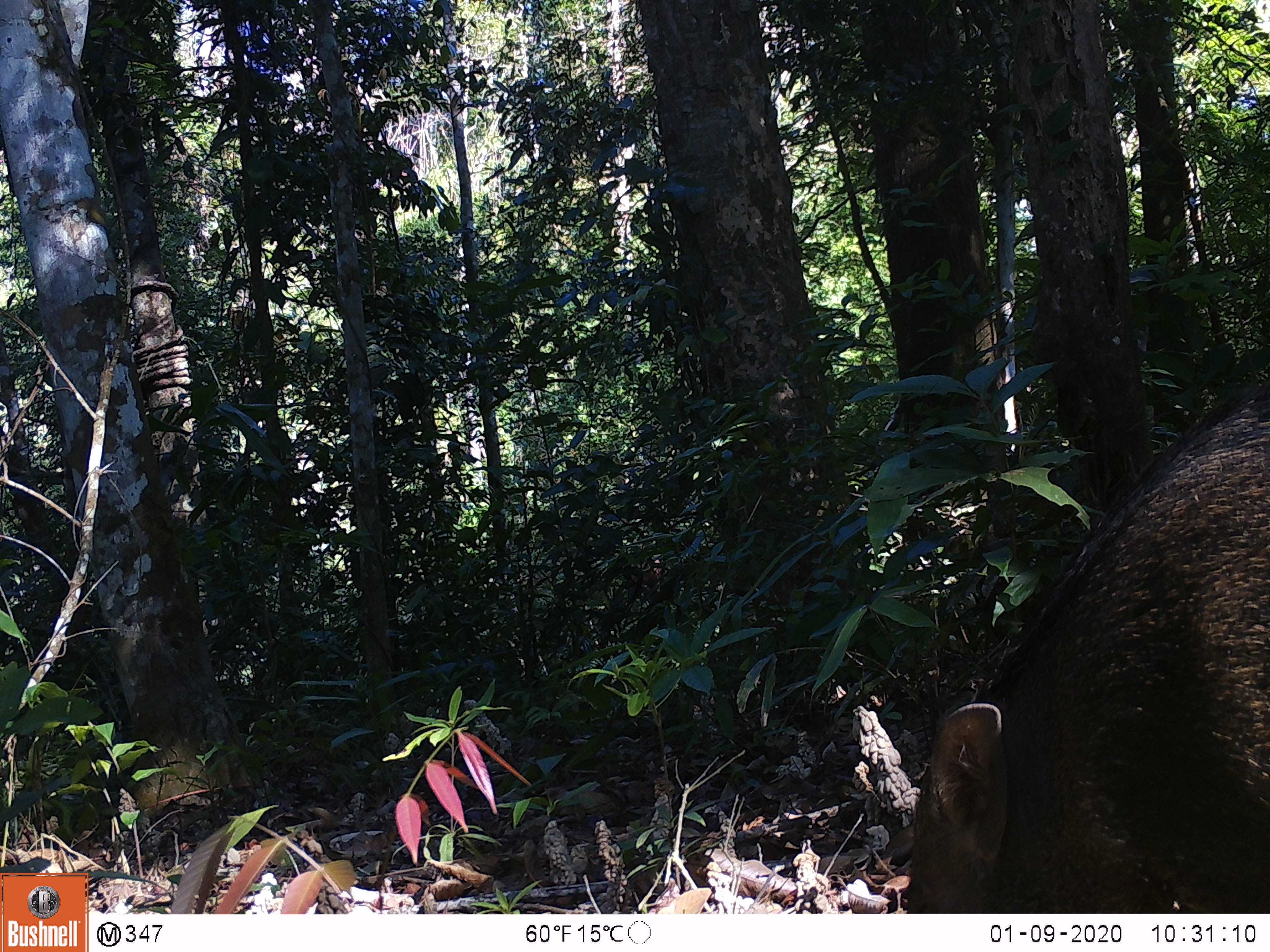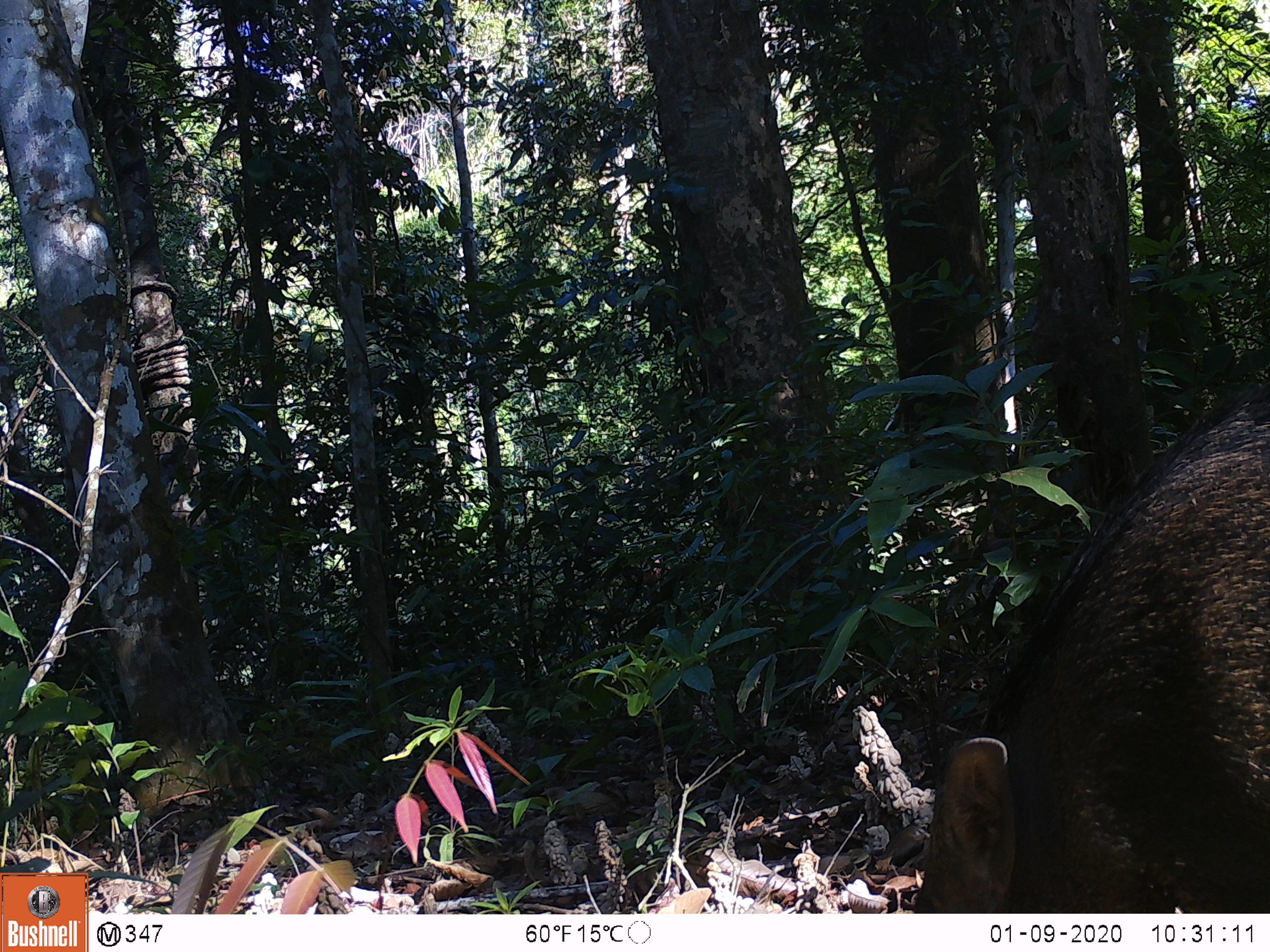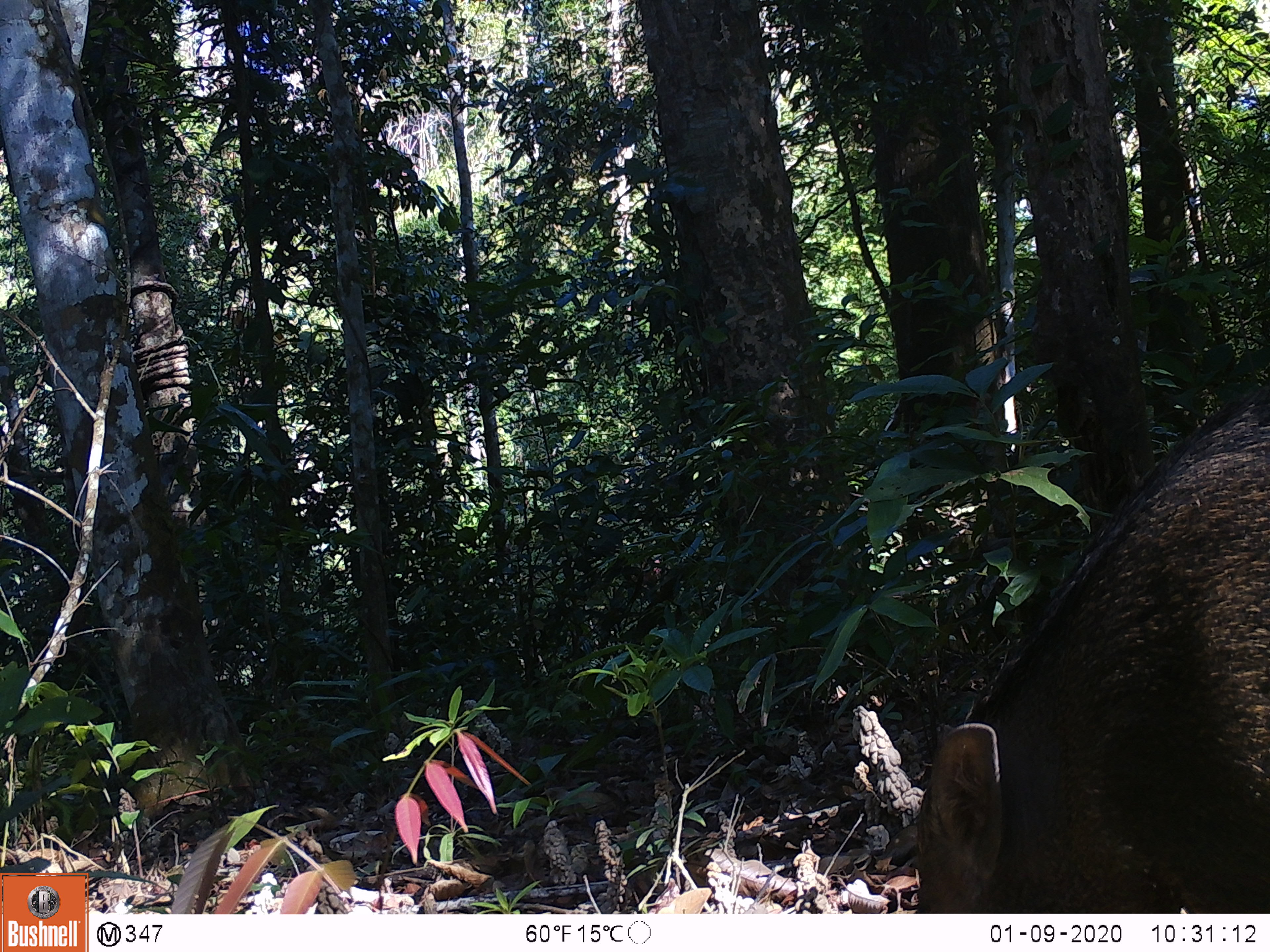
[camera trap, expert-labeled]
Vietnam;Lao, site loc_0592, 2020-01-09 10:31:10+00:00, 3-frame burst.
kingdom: Animalia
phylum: Chordata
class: Mammalia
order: Artiodactyla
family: Suidae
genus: Sus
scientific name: Sus scrofa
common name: eurasian wild pig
Eurasian wild pig (Sus scrofa). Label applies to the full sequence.